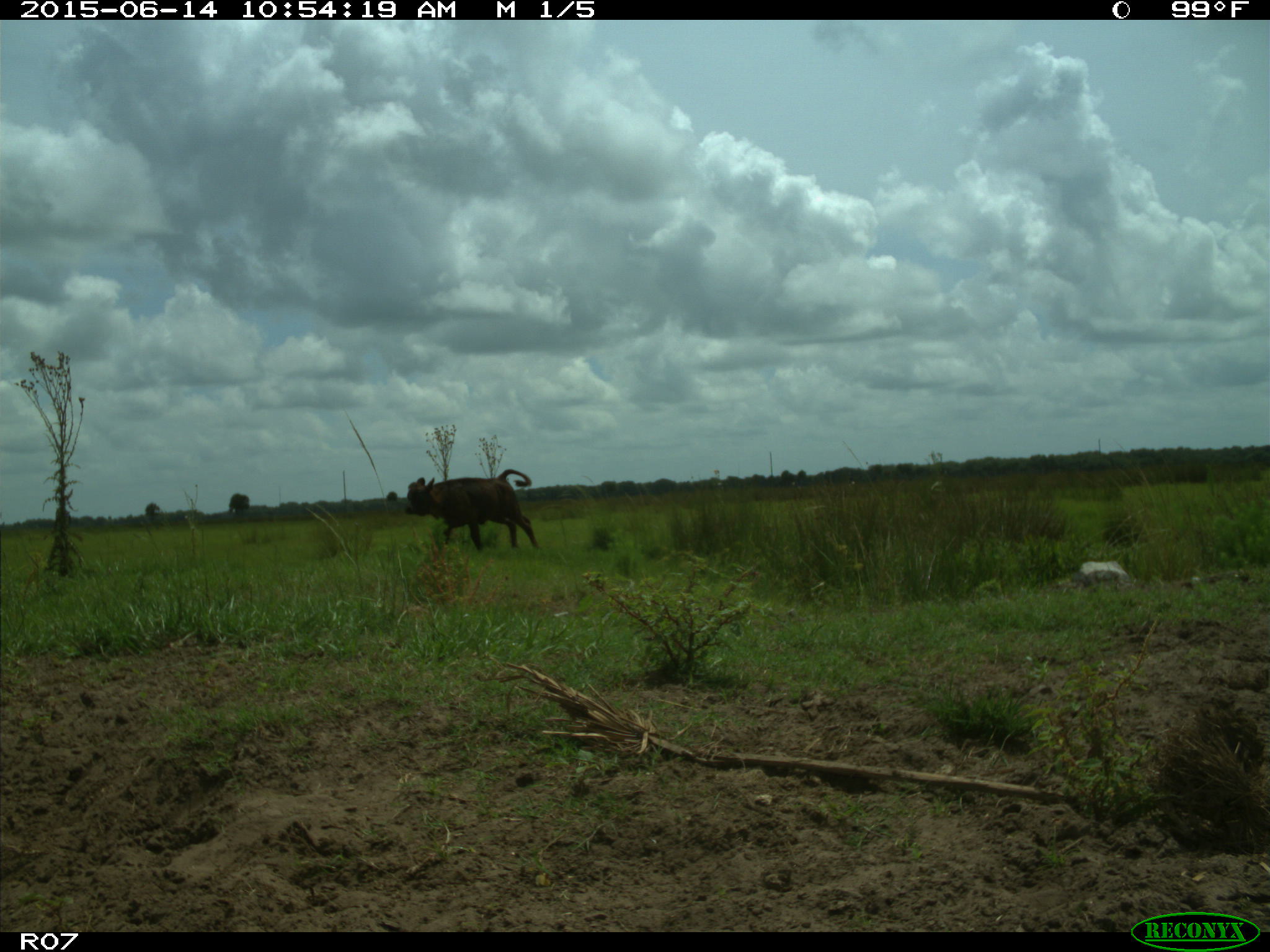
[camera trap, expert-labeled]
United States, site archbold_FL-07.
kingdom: Animalia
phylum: Chordata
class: Mammalia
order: Artiodactyla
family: Bovidae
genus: Bos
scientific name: Bos taurus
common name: domestic cow